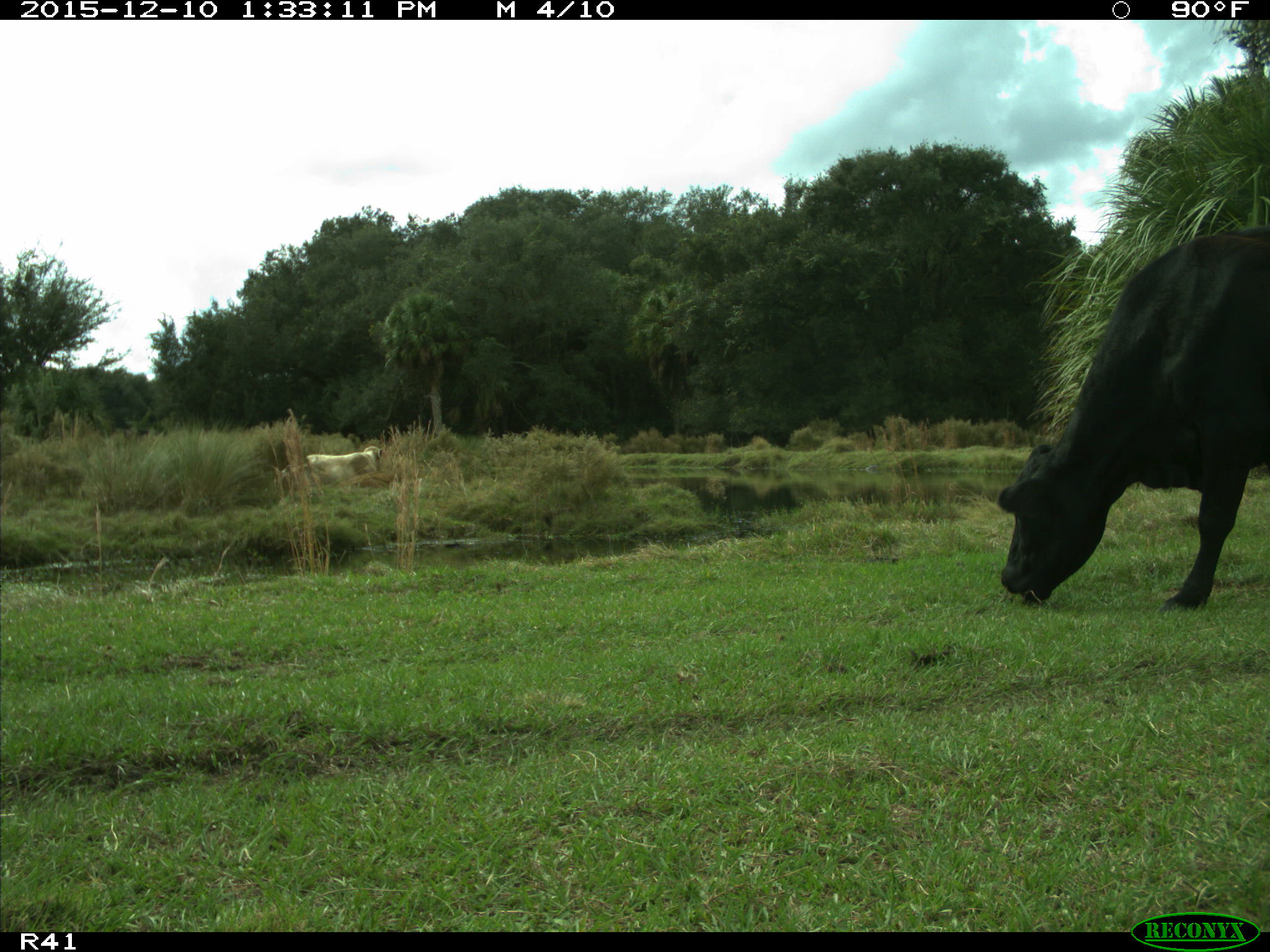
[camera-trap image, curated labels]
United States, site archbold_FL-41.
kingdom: Animalia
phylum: Chordata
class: Mammalia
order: Artiodactyla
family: Bovidae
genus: Bos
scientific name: Bos taurus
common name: domestic cow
Bos taurus (domestic cow).